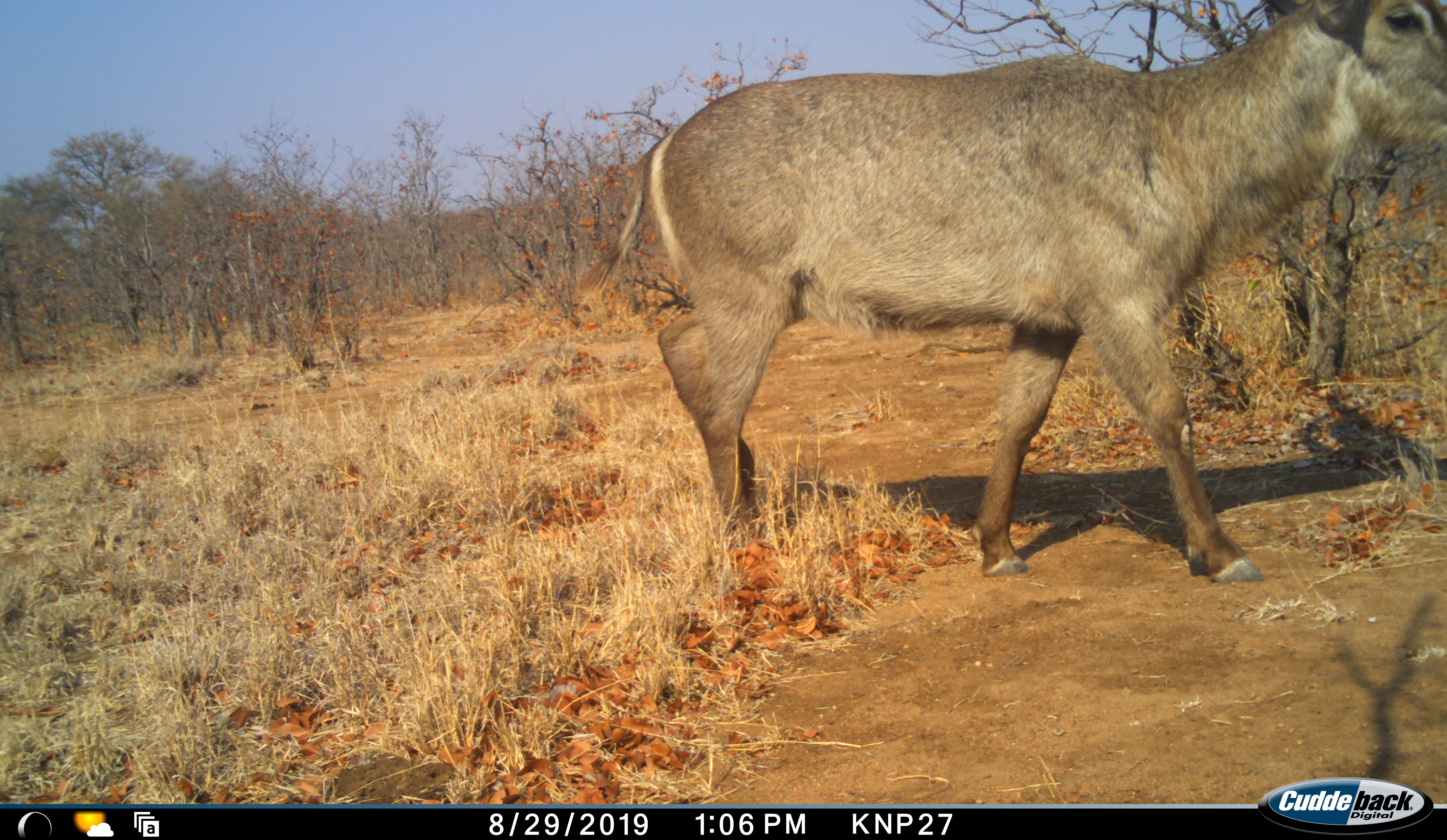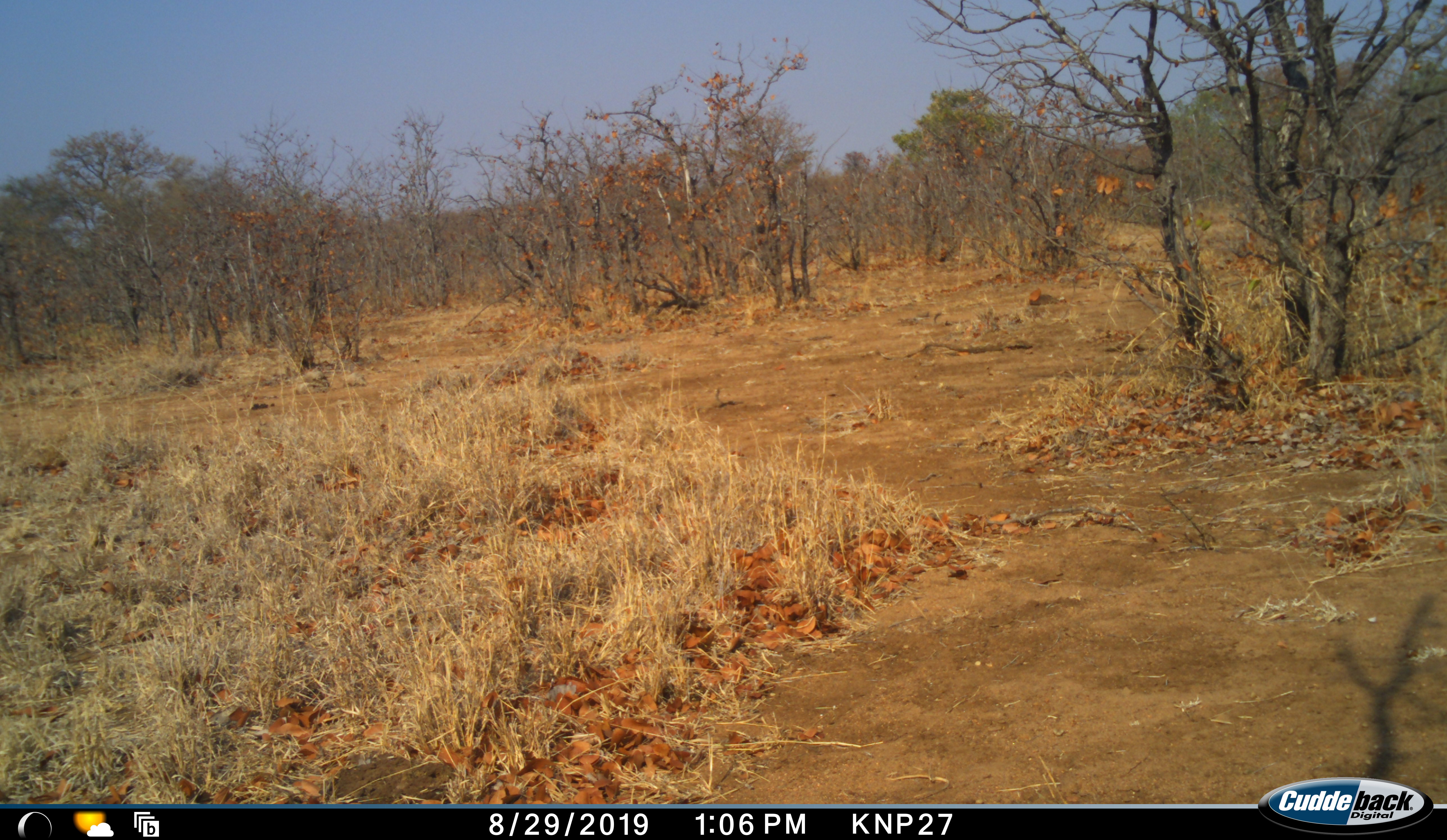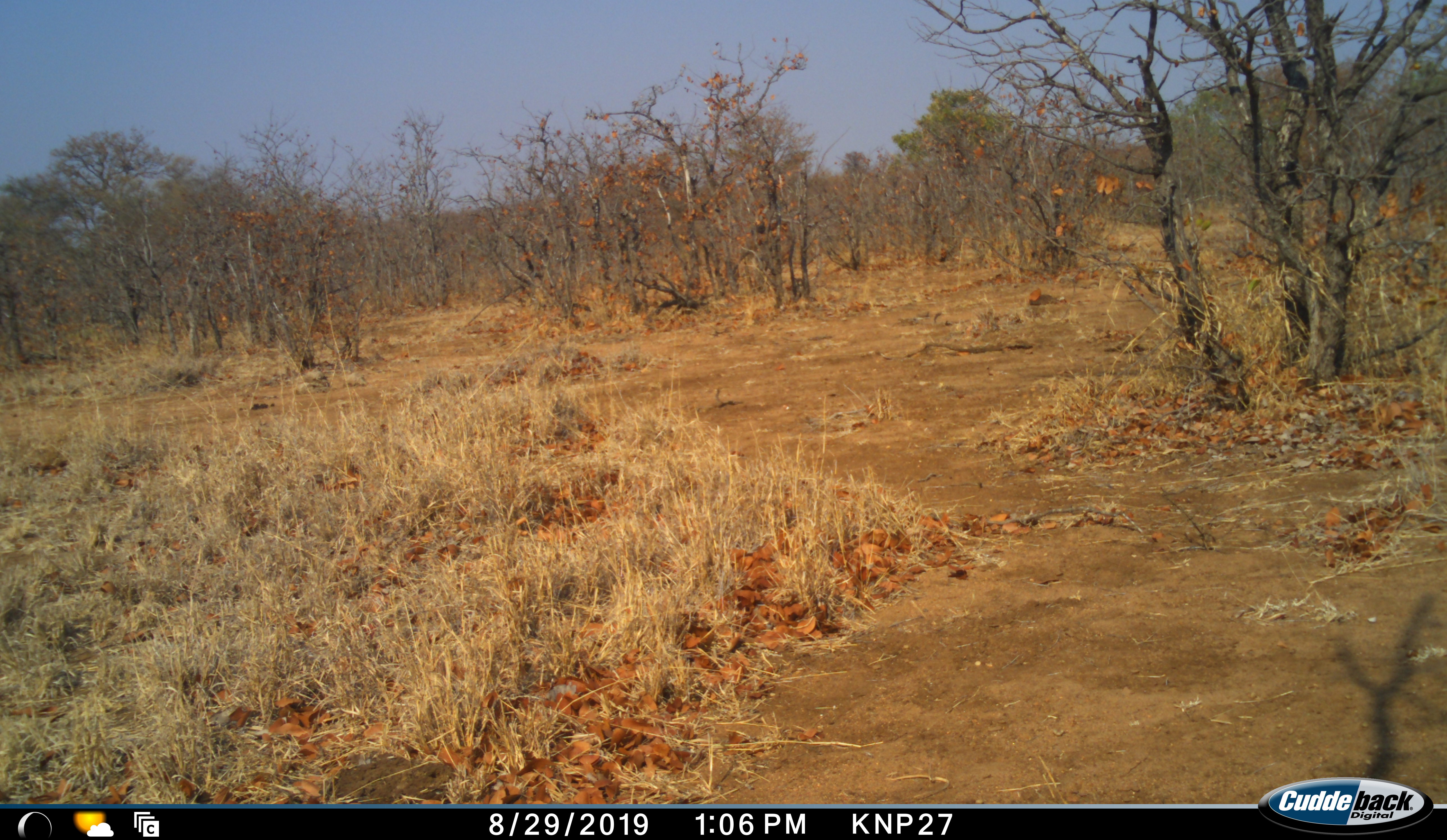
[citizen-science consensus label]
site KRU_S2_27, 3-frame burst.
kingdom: Animalia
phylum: Chordata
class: Mammalia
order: Artiodactyla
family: Bovidae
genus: Kobus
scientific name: Kobus ellipsiprymnus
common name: waterbuck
Waterbuck (Kobus ellipsiprymnus), count 1. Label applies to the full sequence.